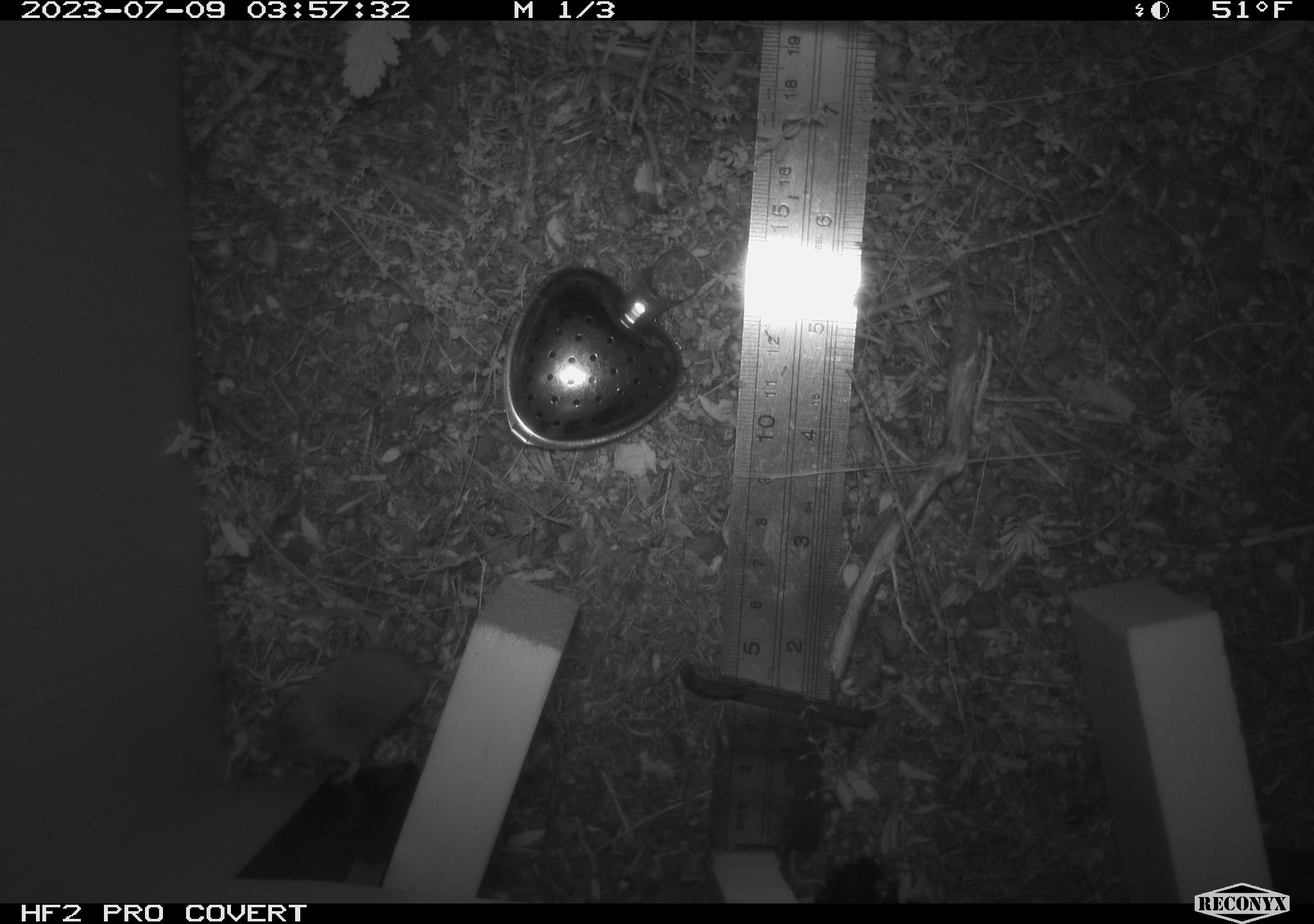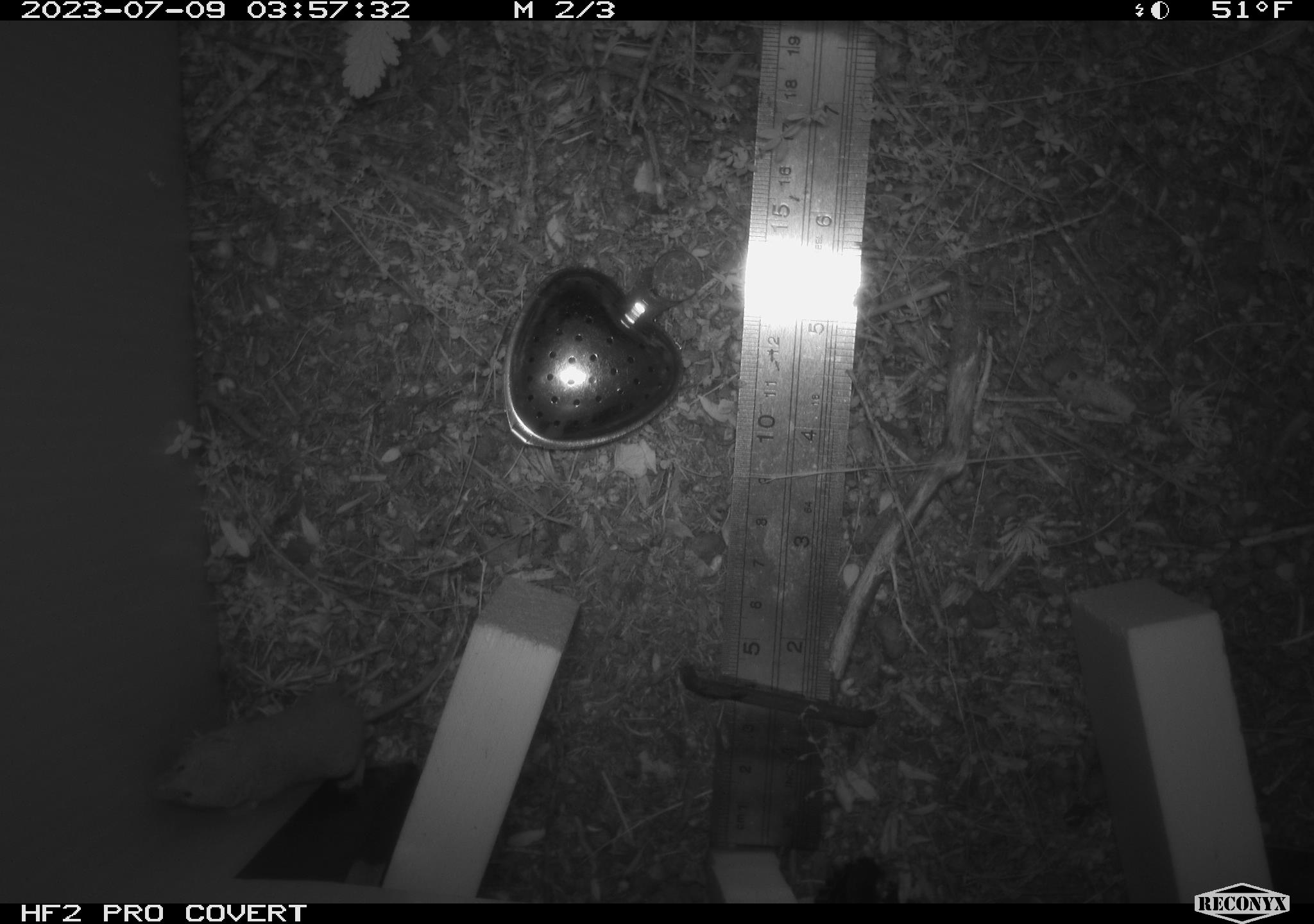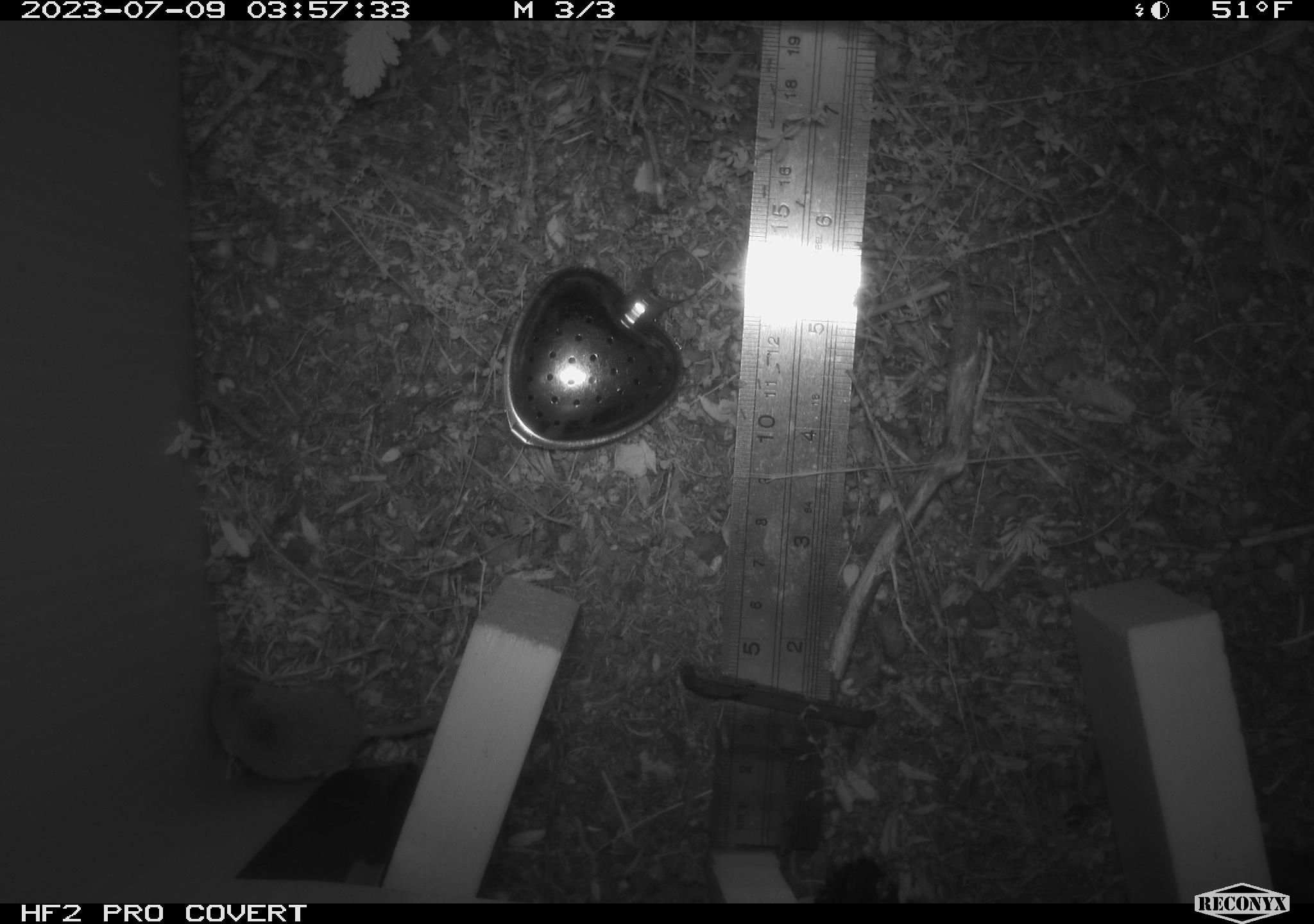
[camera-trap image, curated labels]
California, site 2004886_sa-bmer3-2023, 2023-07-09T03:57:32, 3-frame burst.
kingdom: Animalia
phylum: Chordata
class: Mammalia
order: Eulipotyphla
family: Soricidae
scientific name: Soricidae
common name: shrews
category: soricidae family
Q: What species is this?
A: Soricidae family (shrews) (Soricidae).